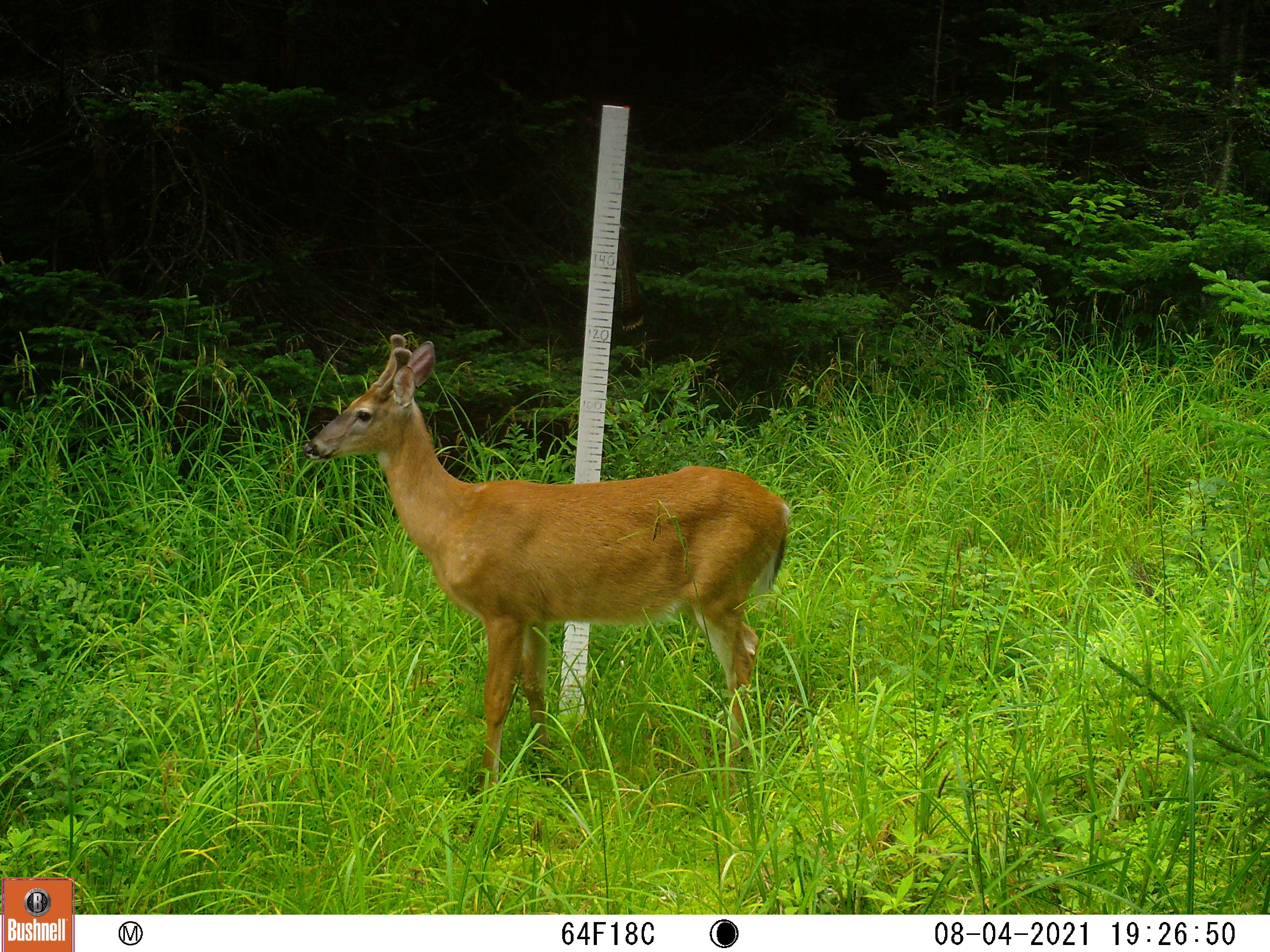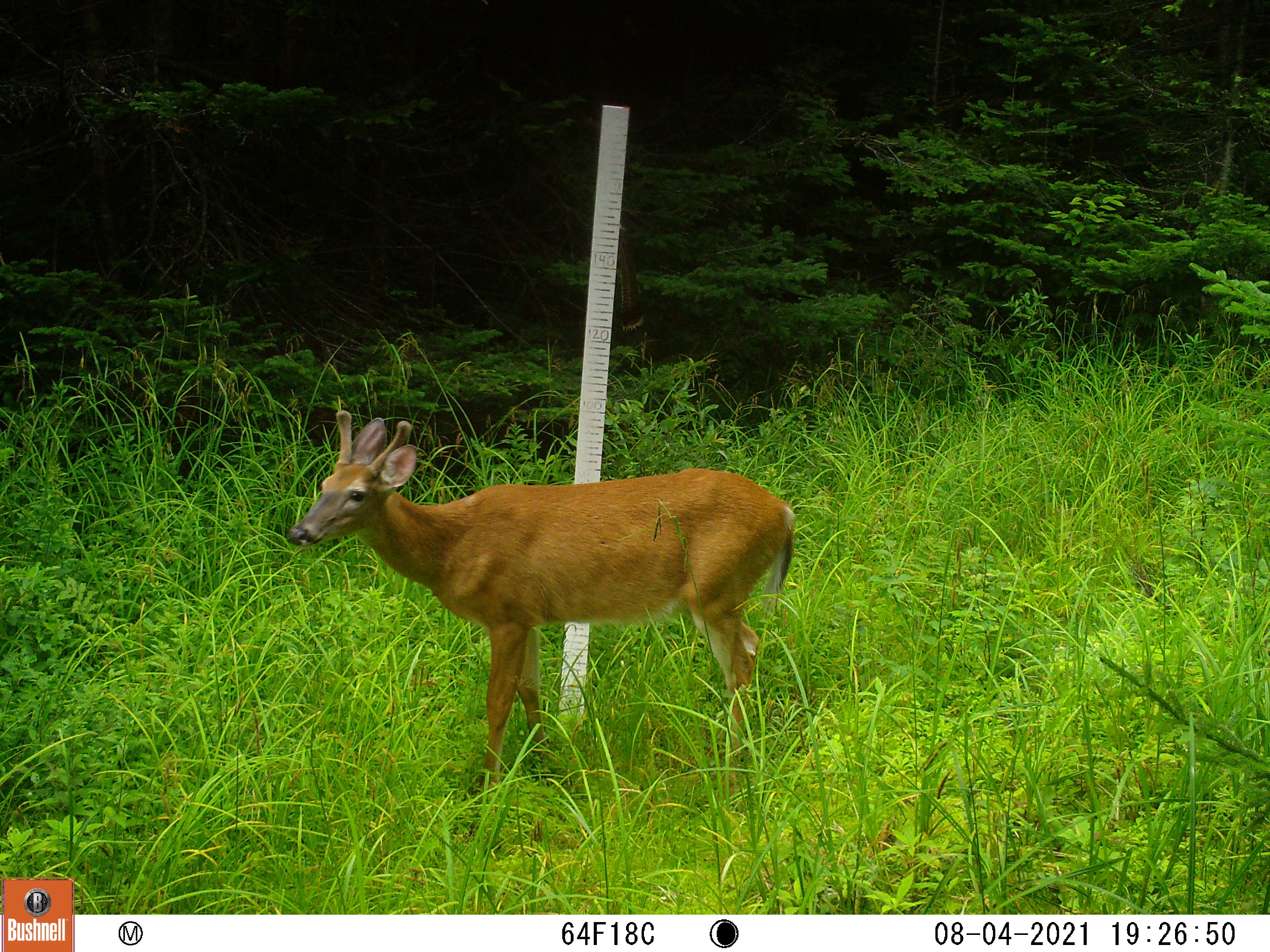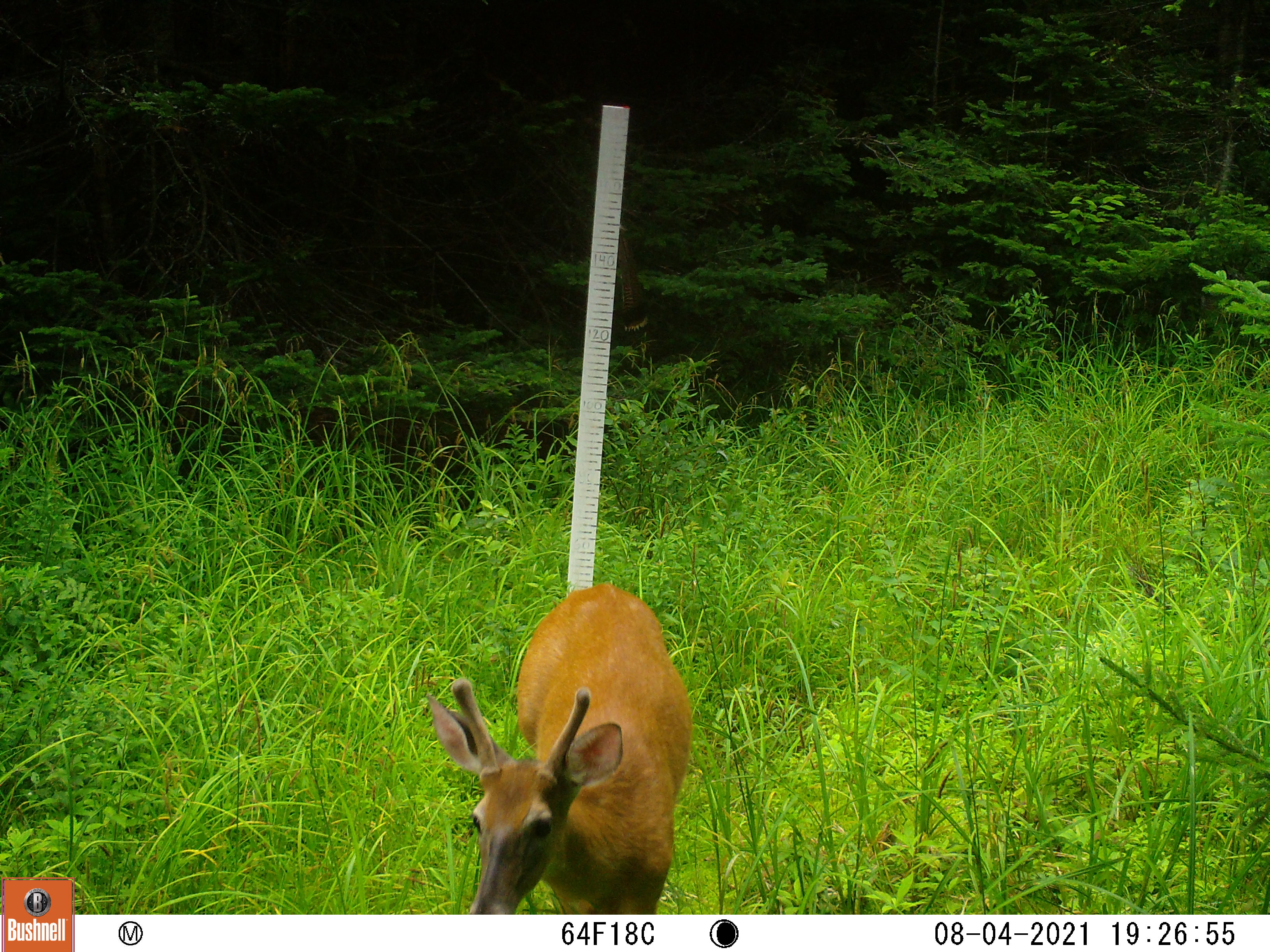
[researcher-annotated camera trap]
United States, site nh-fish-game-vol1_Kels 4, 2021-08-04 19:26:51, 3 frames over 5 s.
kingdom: Animalia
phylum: Chordata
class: Mammalia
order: Artiodactyla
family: Cervidae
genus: Odocoileus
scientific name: Odocoileus virginianus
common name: white-tailed deer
White-tailed deer (Odocoileus virginianus).